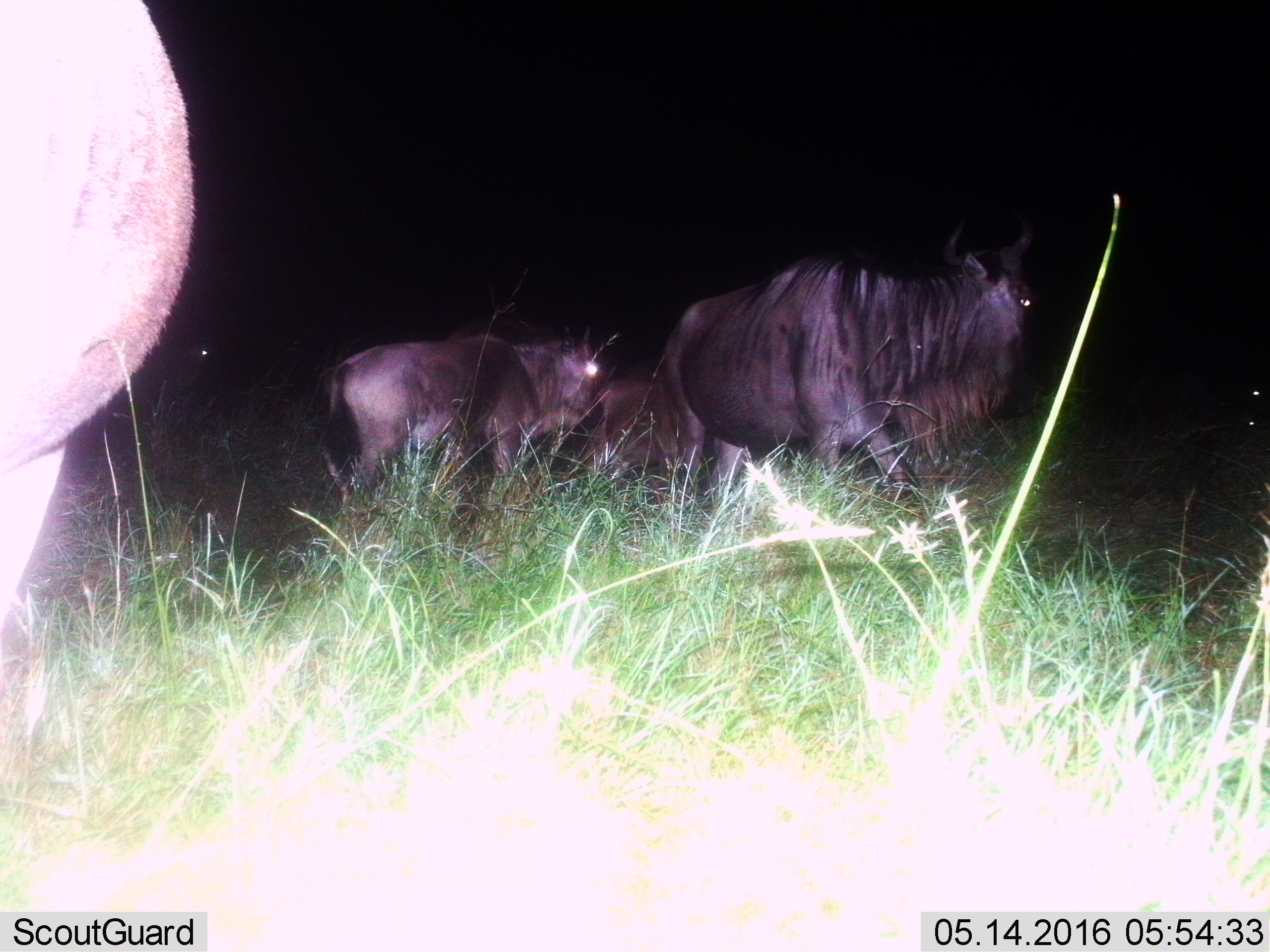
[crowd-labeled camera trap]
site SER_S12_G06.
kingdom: Animalia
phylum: Chordata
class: Mammalia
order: Artiodactyla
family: Bovidae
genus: Connochaetes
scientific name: Connochaetes taurinus taurinus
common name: blue wildebeest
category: wildebeestblue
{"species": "wildebeestblue (blue wildebeest) (Connochaetes taurinus taurinus)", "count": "4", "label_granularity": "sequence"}